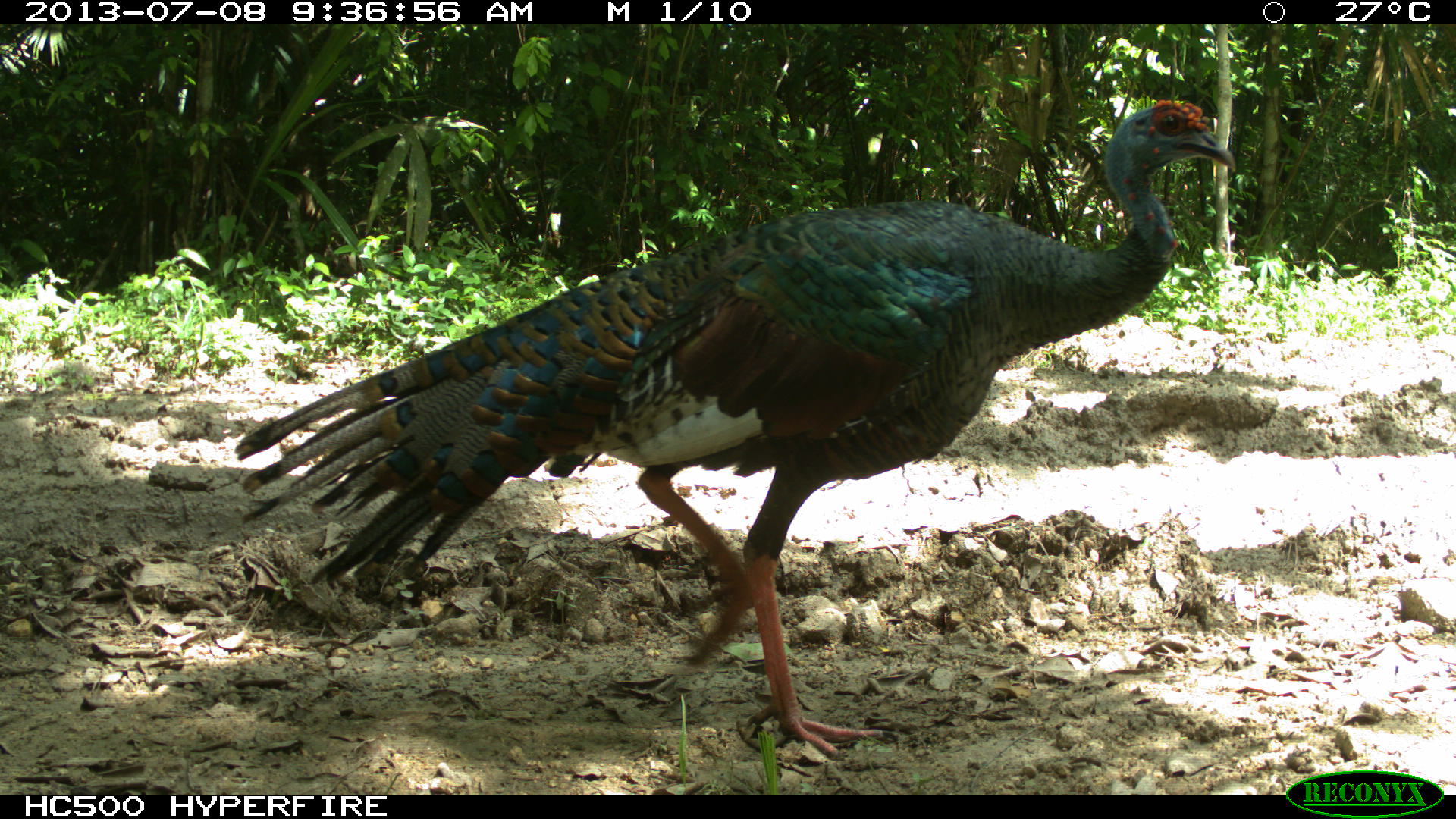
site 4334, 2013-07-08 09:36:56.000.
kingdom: Animalia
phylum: Chordata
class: Aves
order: Galliformes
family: Phasianidae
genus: Meleagris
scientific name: Meleagris ocellata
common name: ocellated turkey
Meleagris ocellata (ocellated turkey), count 1, sex male.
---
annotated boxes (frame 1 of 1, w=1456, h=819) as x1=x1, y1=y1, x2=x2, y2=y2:
meleagris ocellata: x1=231, y1=95, x2=1237, y2=757